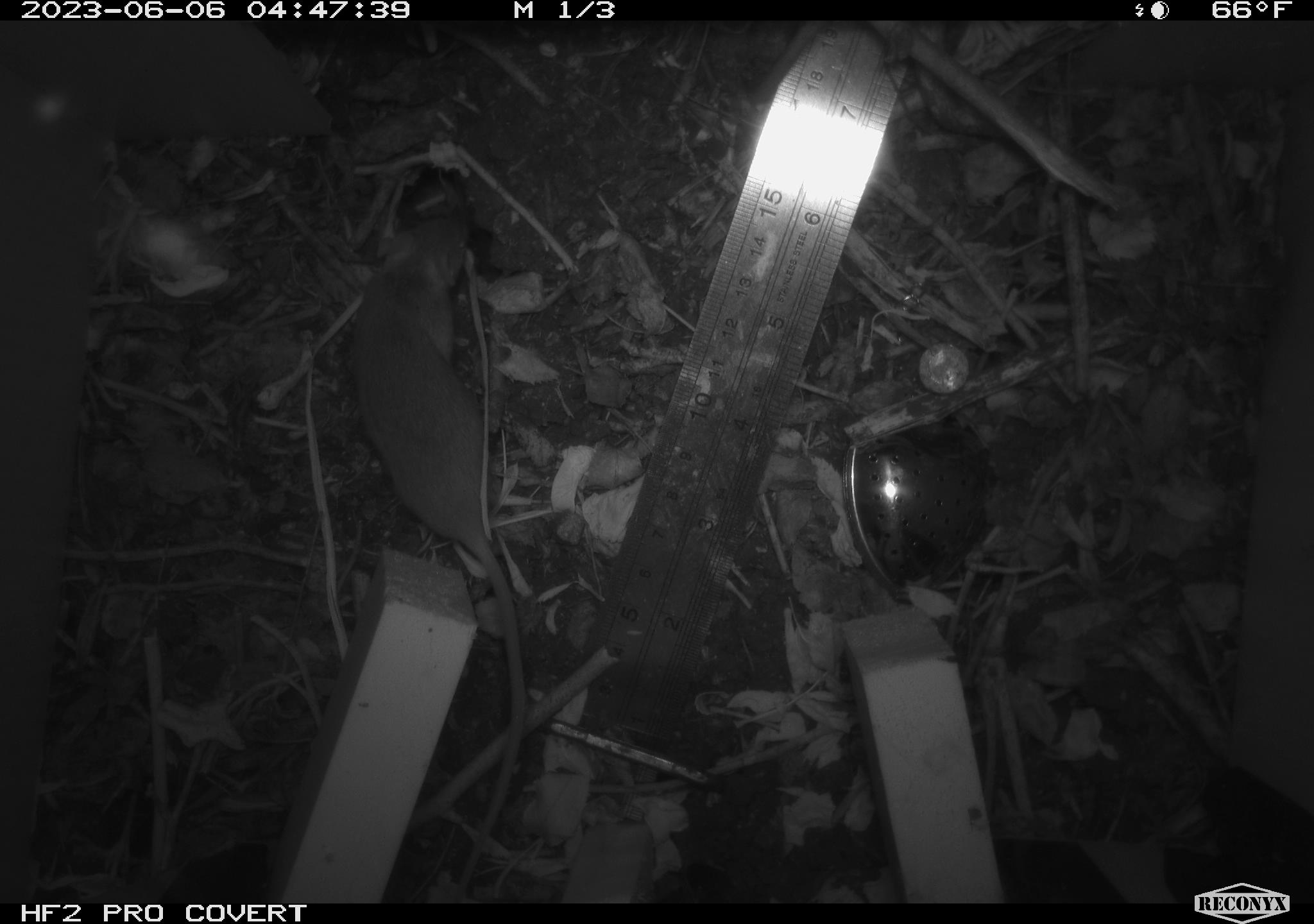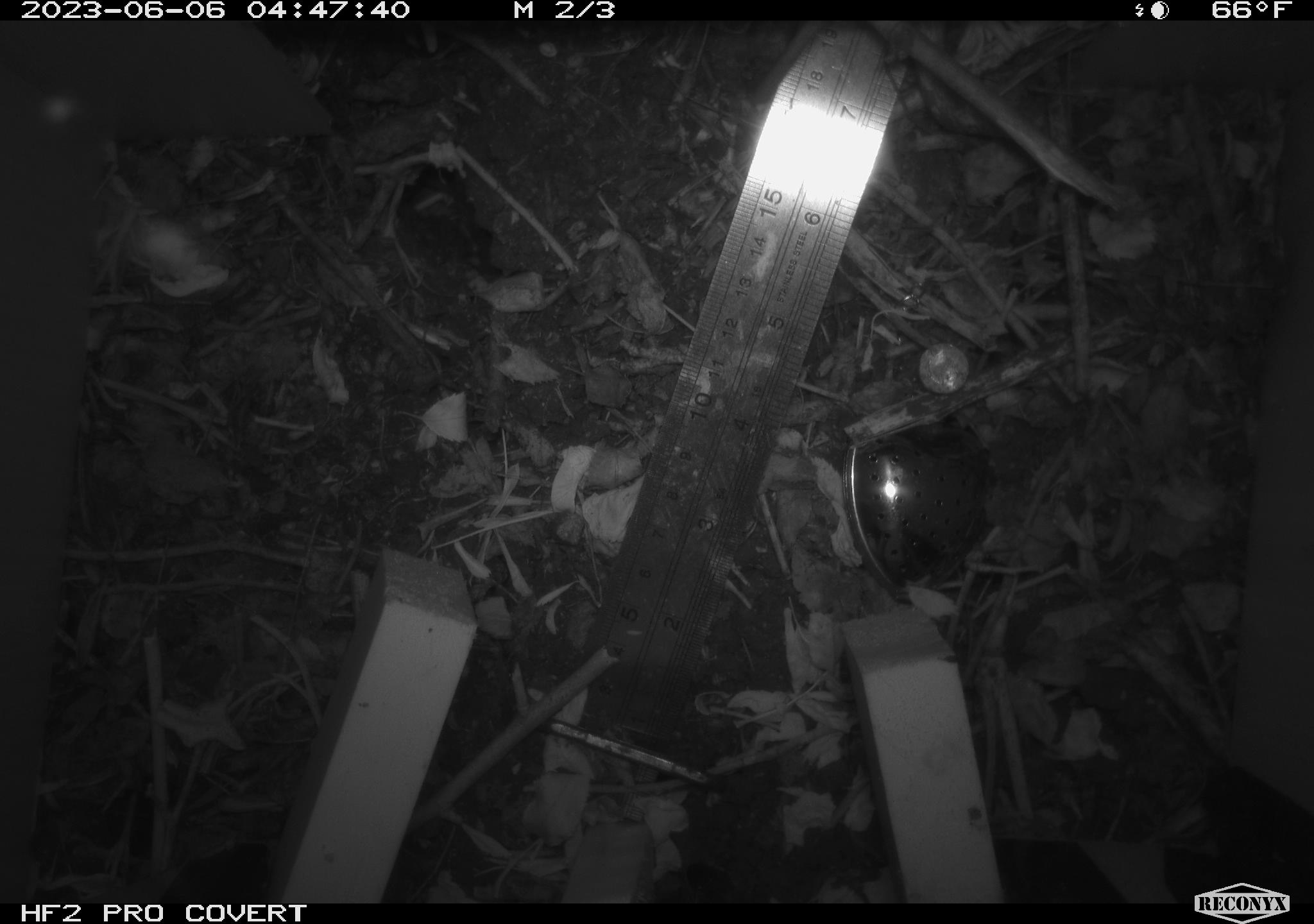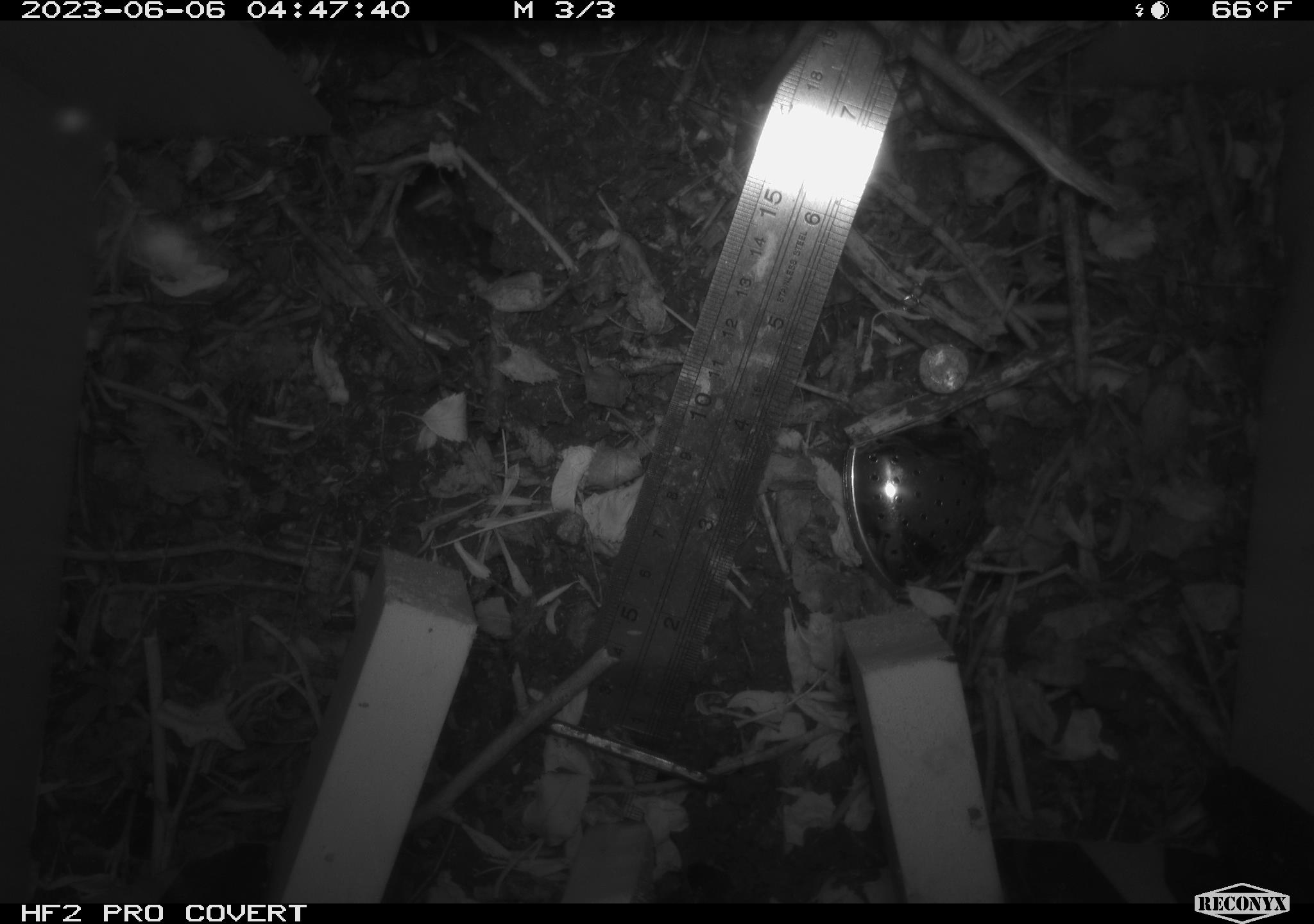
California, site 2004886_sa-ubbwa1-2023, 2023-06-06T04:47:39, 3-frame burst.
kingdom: Animalia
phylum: Chordata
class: Mammalia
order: Rodentia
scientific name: Rodentia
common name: rodent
Rodent (Rodentia).